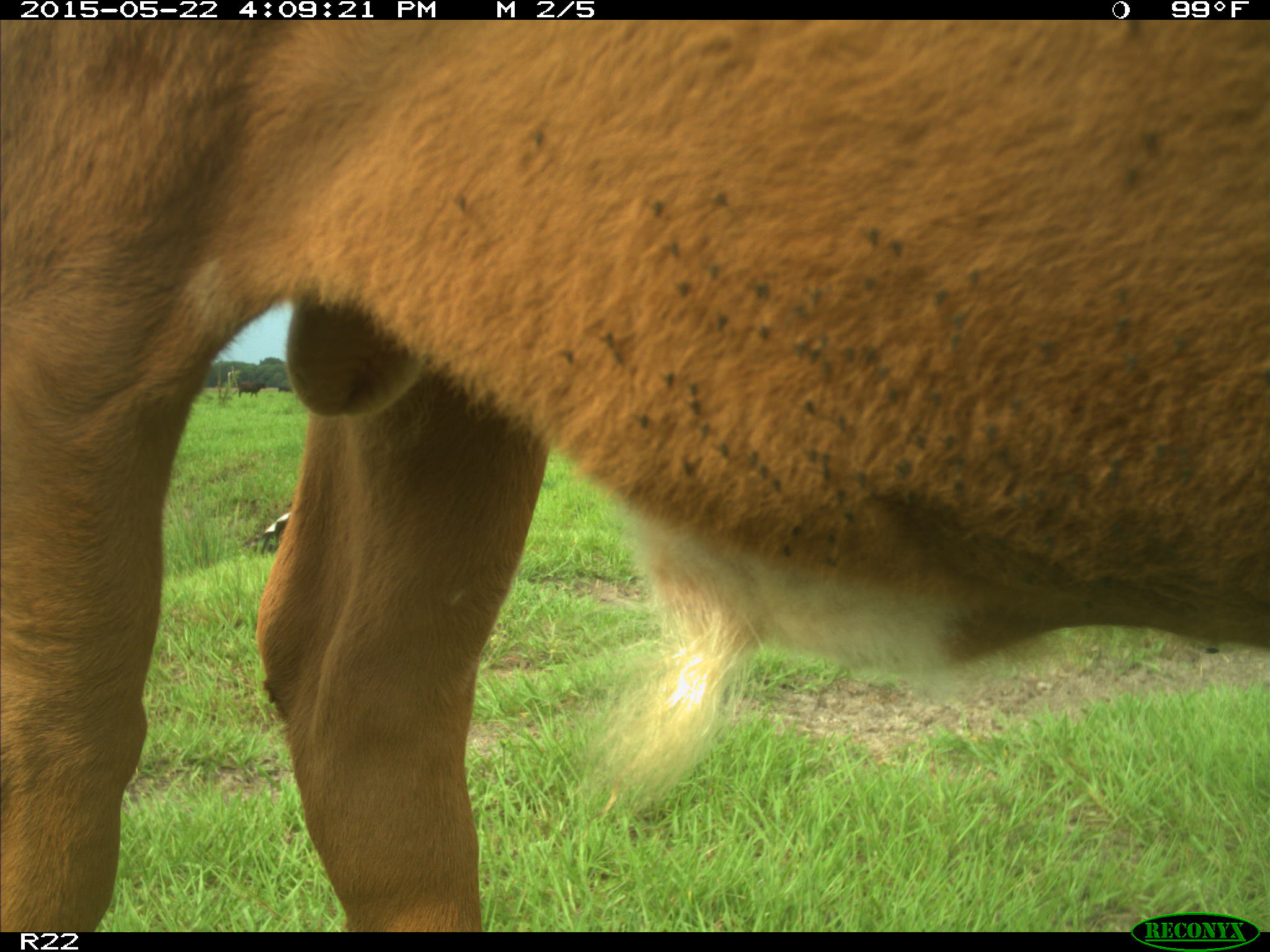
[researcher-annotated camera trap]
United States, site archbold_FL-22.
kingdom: Animalia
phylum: Chordata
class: Mammalia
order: Artiodactyla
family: Bovidae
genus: Bos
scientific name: Bos taurus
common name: domestic cow